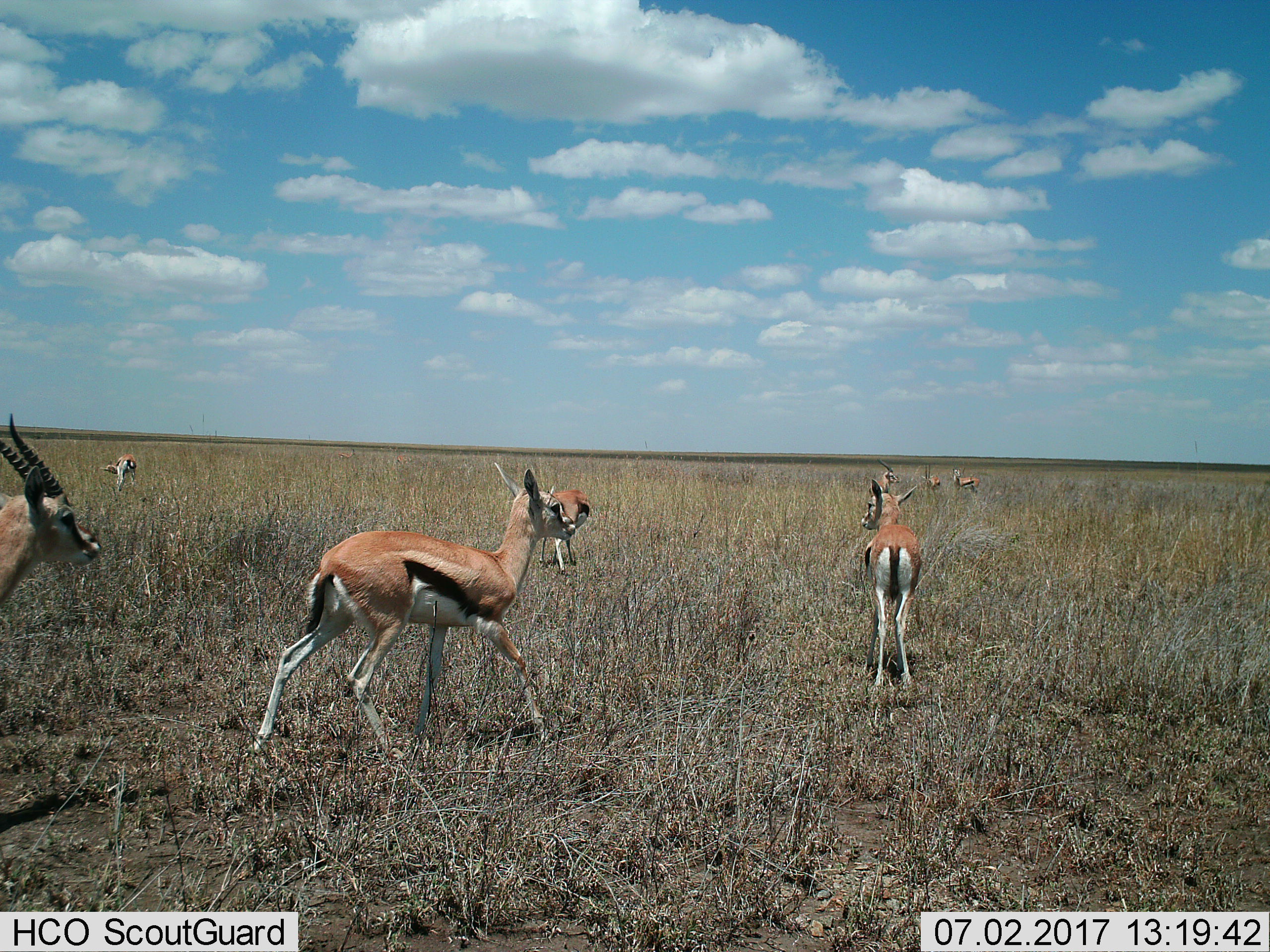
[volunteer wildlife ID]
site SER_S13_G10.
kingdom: Animalia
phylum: Chordata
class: Mammalia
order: Artiodactyla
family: Bovidae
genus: Eudorcas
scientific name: Eudorcas thomsonii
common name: thomson's gazelle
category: gazellethomsons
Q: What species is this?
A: Gazellethomsons (thomson's gazelle) (Eudorcas thomsonii).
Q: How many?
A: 8.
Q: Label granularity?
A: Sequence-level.